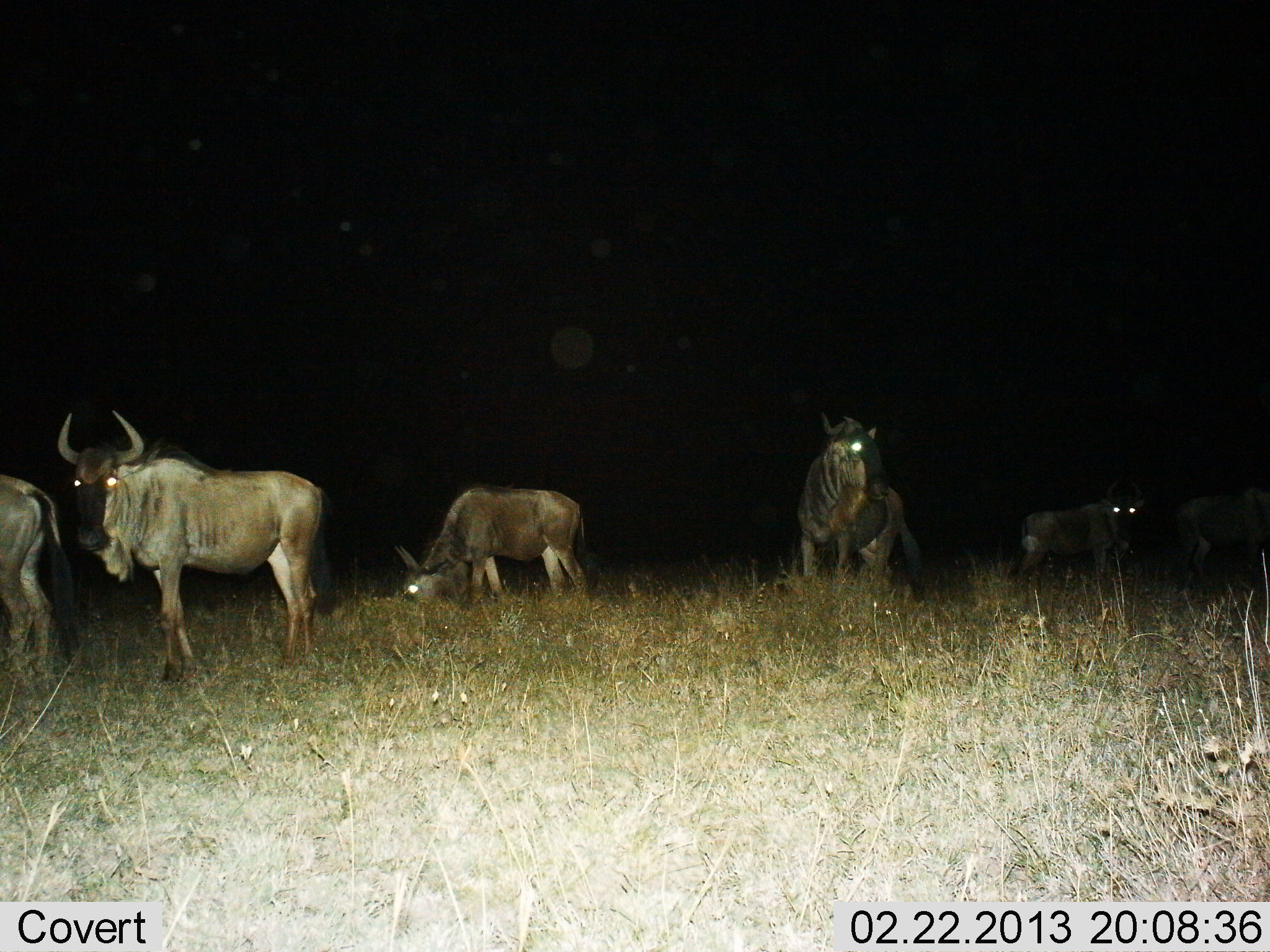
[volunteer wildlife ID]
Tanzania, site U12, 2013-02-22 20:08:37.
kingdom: Animalia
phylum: Chordata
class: Mammalia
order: Artiodactyla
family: Bovidae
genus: Connochaetes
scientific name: Connochaetes taurinus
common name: blue wildebeest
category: wildebeest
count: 6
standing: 88%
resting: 2%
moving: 7%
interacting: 2%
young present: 2%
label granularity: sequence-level